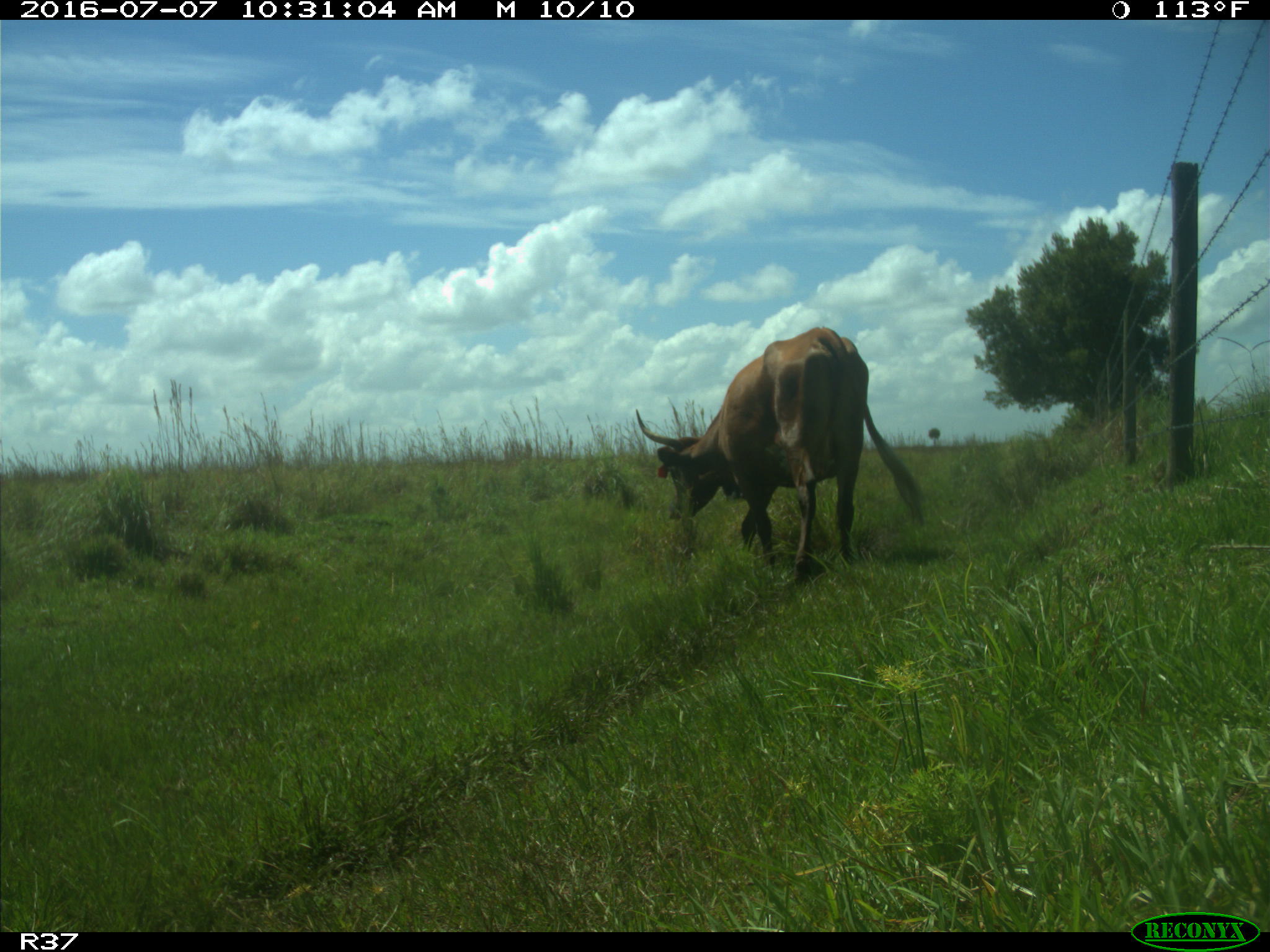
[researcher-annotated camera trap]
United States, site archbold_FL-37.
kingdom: Animalia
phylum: Chordata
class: Mammalia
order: Artiodactyla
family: Bovidae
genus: Bos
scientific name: Bos taurus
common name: domestic cow